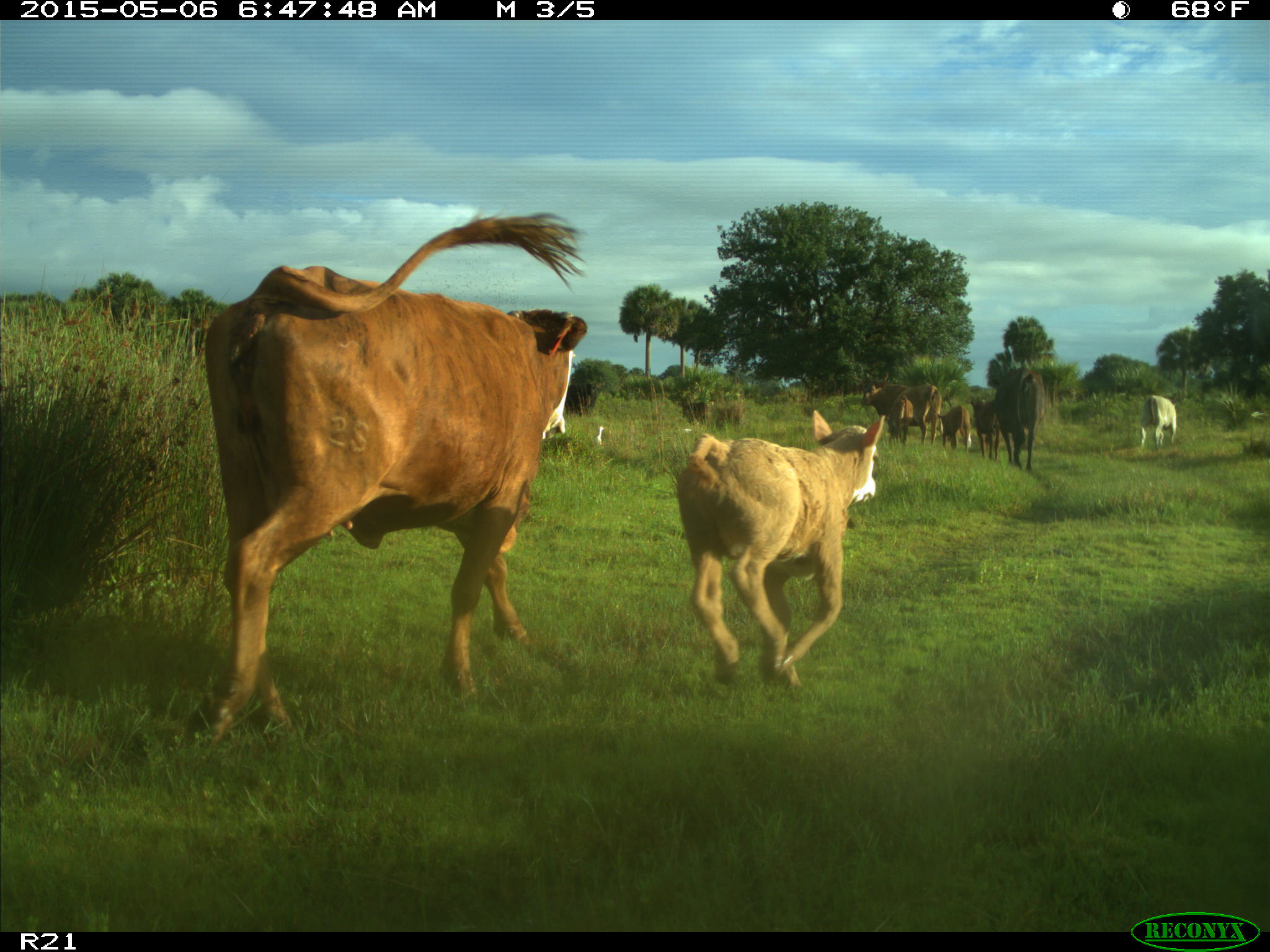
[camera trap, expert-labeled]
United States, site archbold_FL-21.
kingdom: Animalia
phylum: Chordata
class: Mammalia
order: Artiodactyla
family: Bovidae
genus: Bos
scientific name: Bos taurus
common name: domestic cow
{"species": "Bos taurus (domestic cow)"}